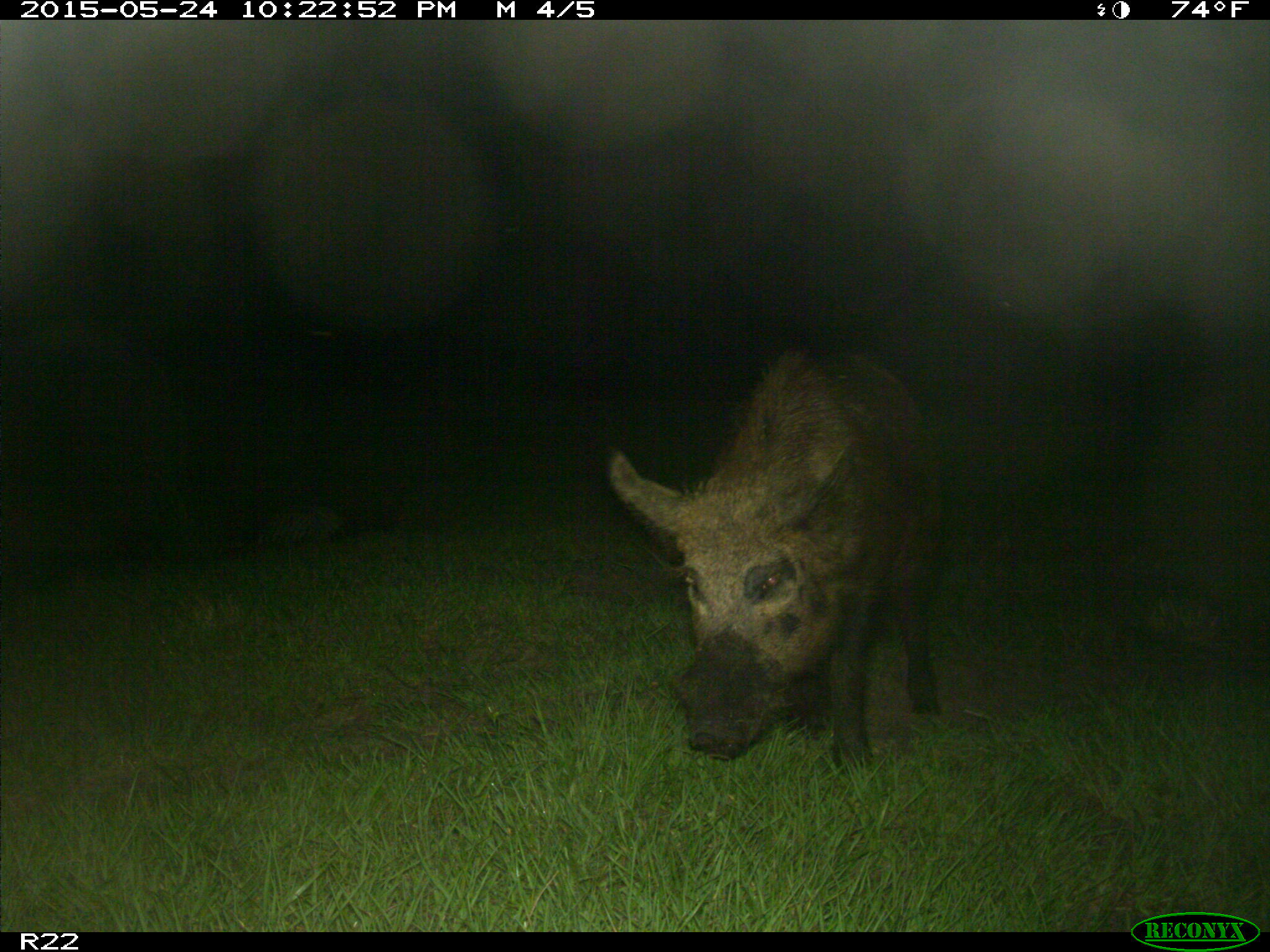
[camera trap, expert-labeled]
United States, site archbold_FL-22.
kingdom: Animalia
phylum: Chordata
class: Mammalia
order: Artiodactyla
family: Bovidae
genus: Bos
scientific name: Bos taurus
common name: domestic cow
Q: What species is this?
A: Bos taurus (domestic cow).